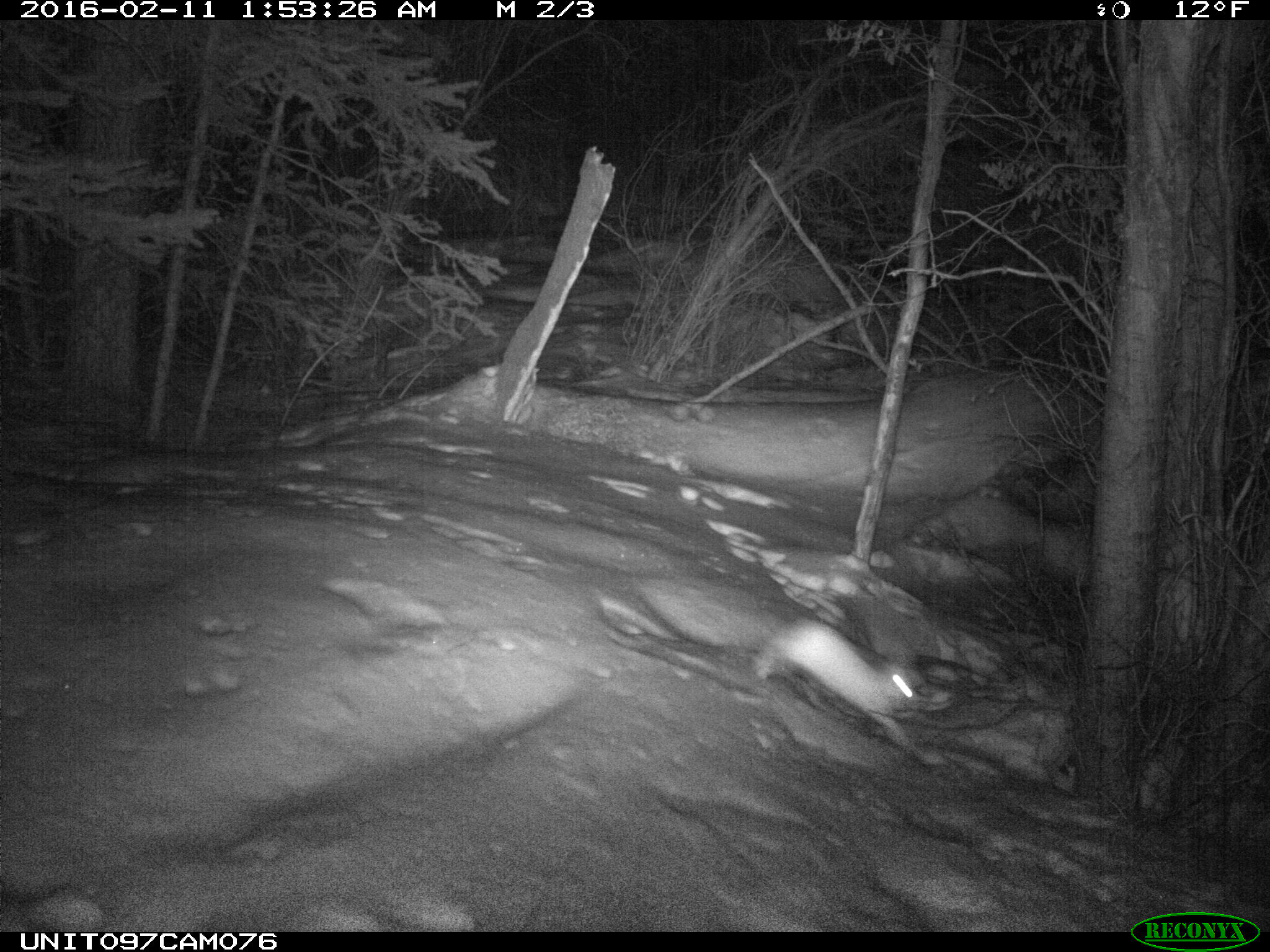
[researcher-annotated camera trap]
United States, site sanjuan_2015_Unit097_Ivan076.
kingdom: Animalia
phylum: Chordata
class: Mammalia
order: Lagomorpha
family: Leporidae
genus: Lepus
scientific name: Lepus americanus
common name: snowshoe hare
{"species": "Lepus americanus (snowshoe hare)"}